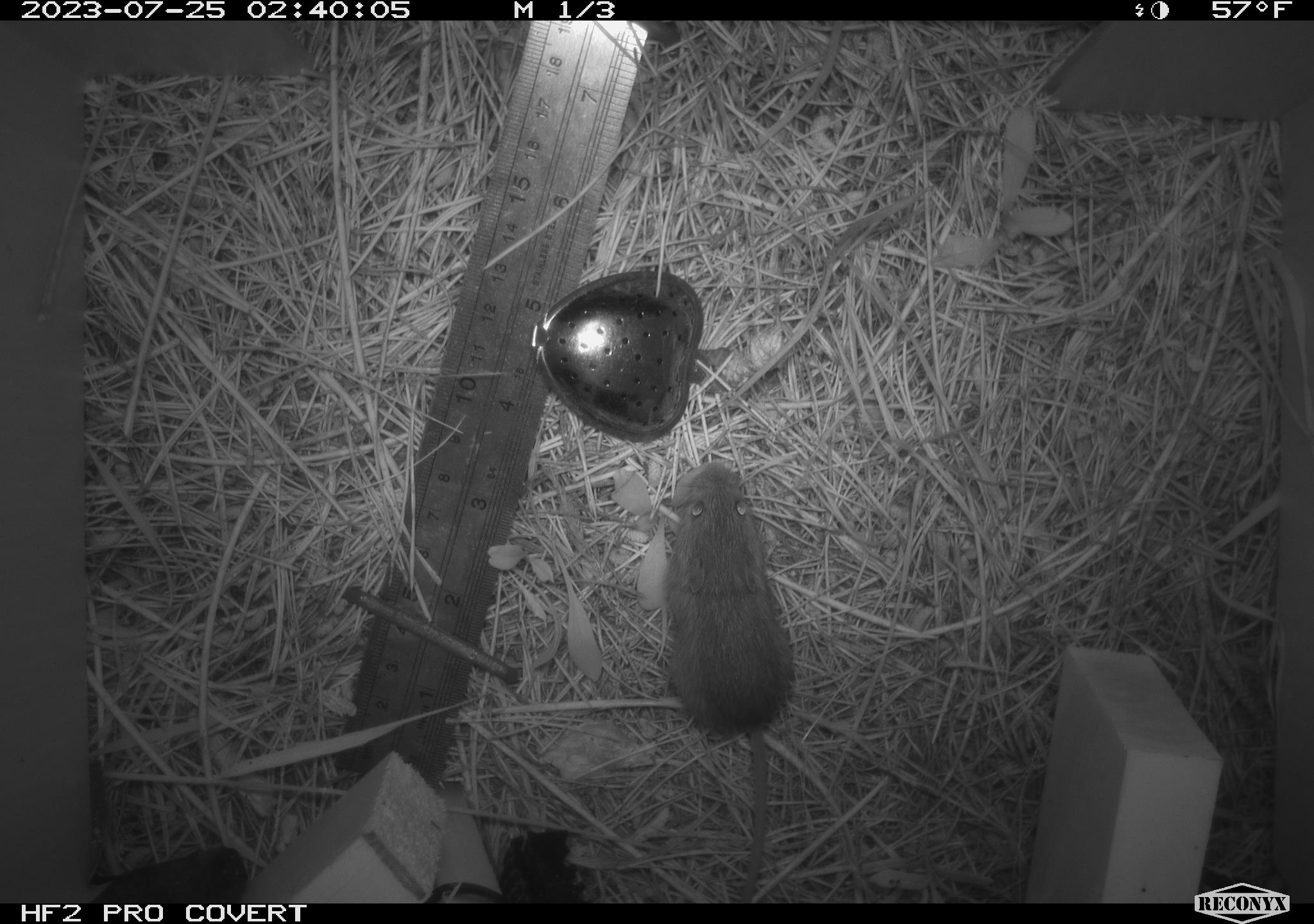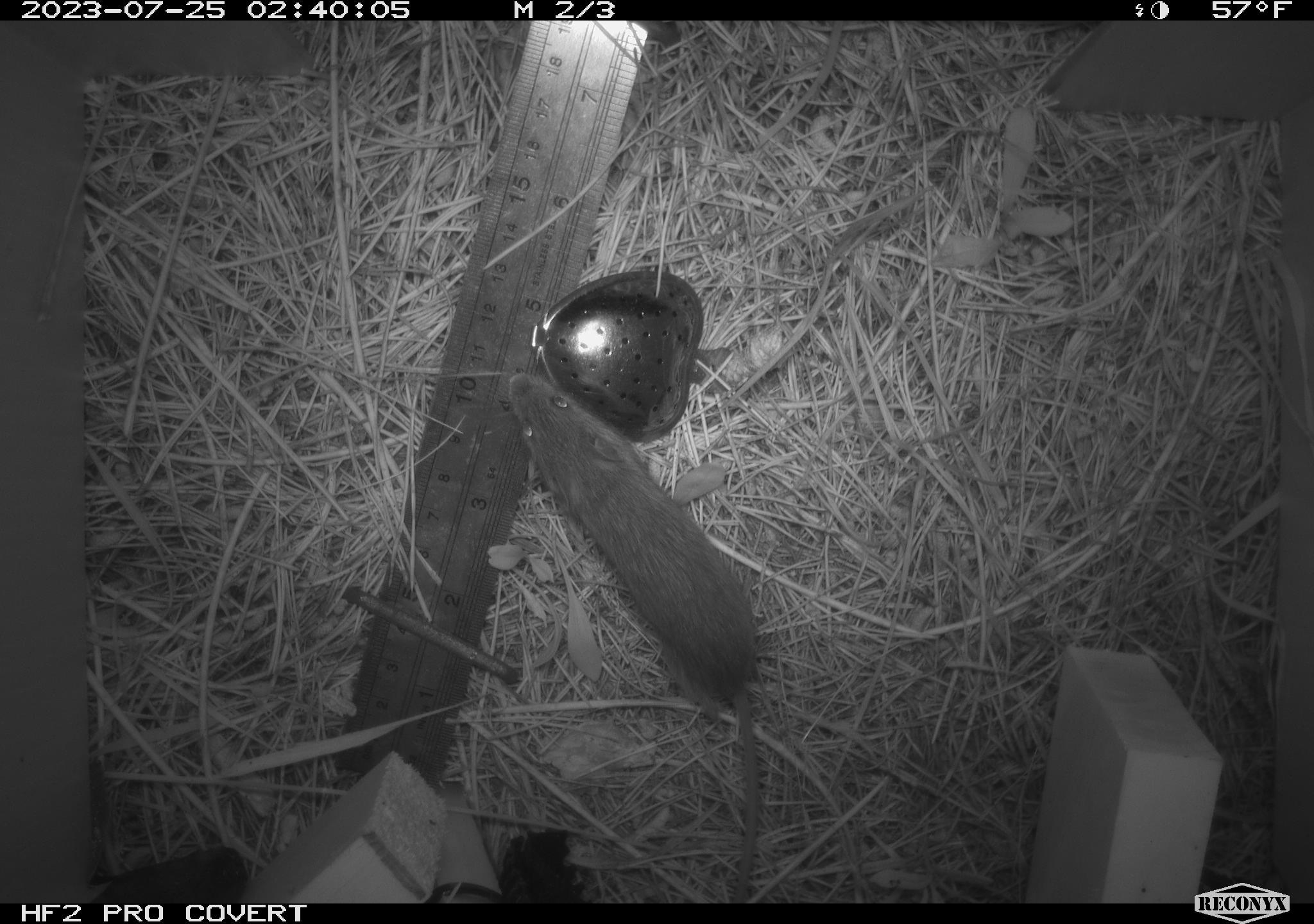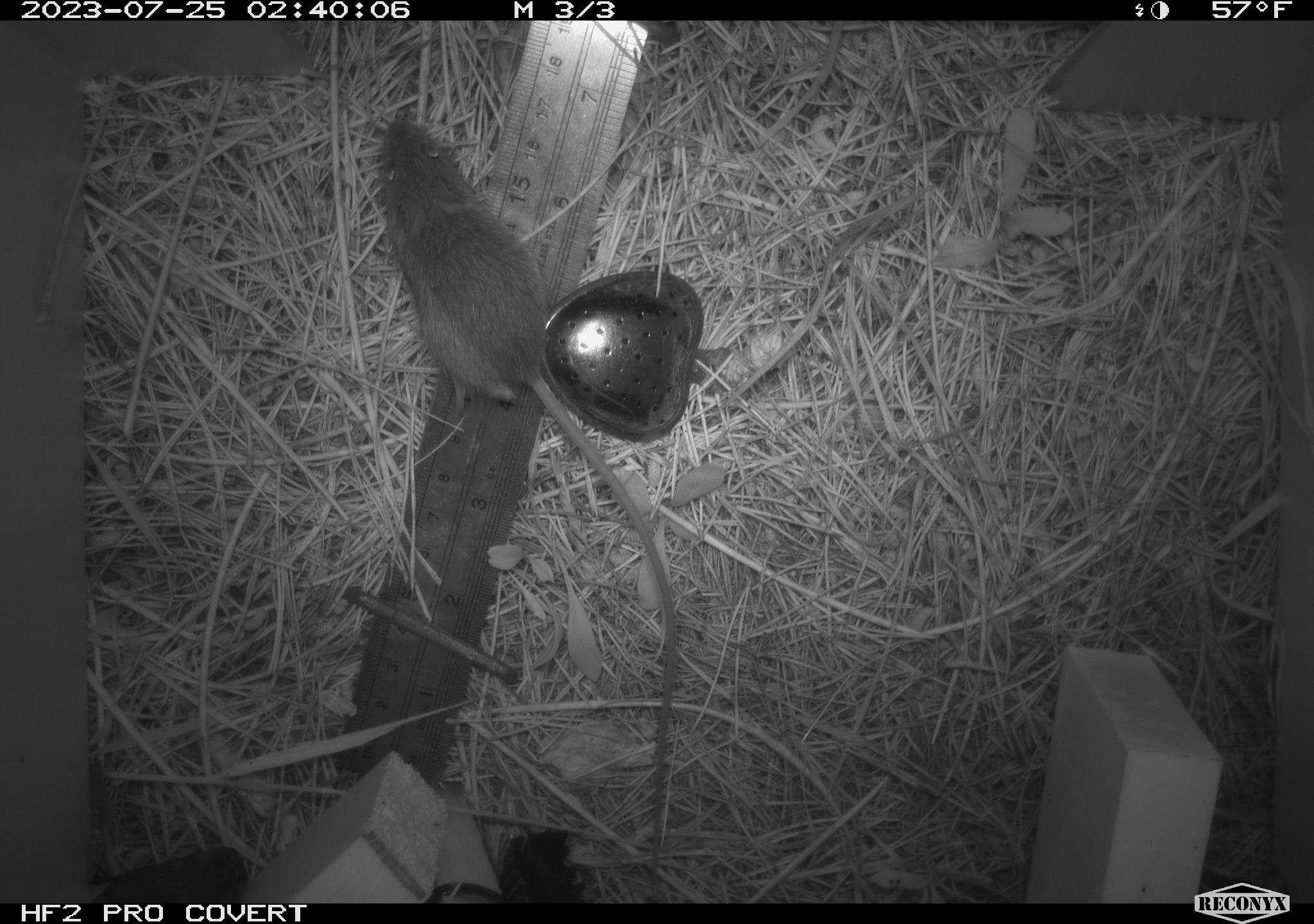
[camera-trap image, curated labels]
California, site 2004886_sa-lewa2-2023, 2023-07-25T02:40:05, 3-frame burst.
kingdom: Animalia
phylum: Chordata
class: Mammalia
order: Rodentia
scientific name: Rodentia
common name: rodent